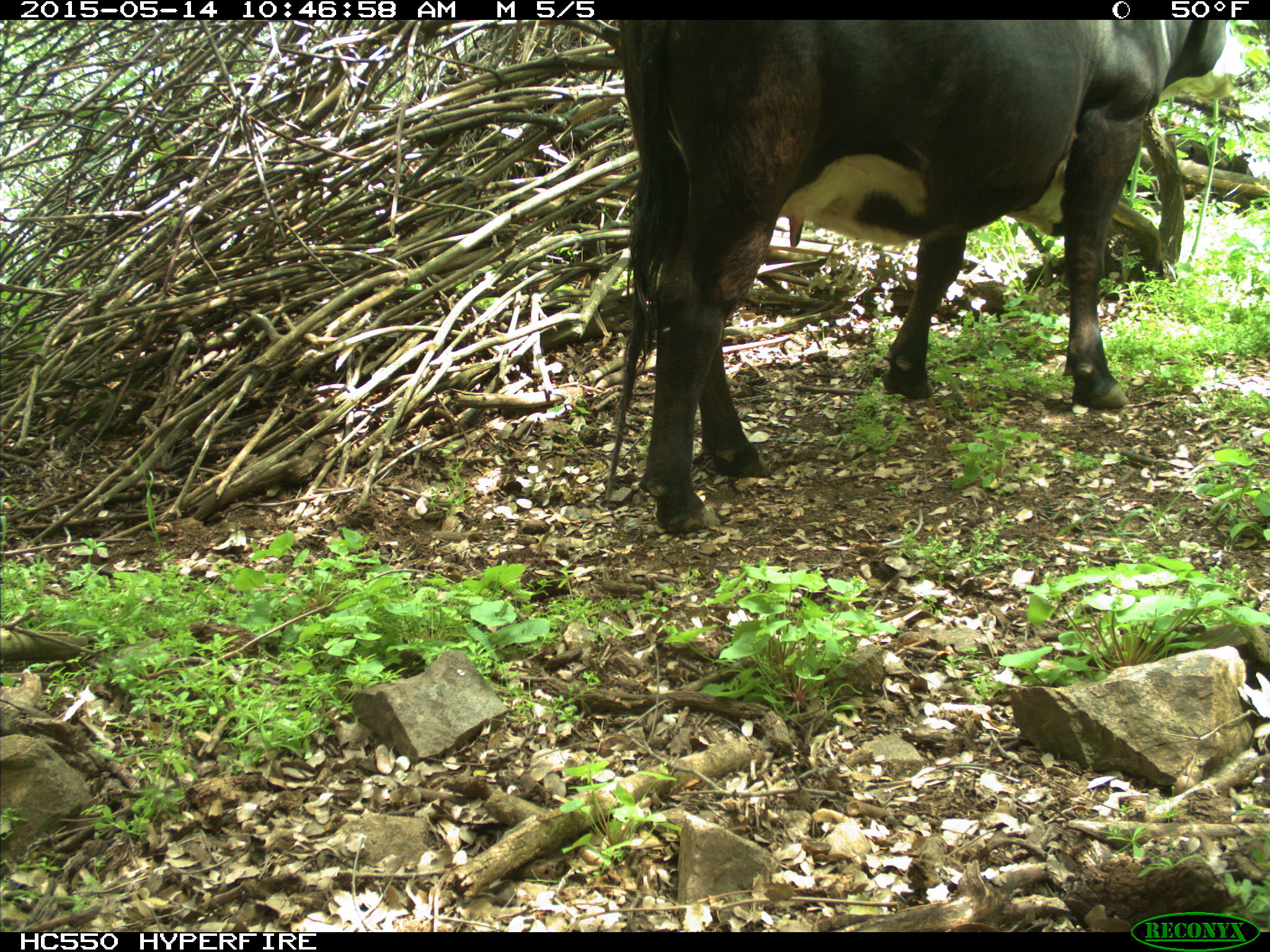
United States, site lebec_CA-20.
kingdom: Animalia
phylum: Chordata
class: Mammalia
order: Artiodactyla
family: Bovidae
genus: Bos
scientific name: Bos taurus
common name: domestic cow